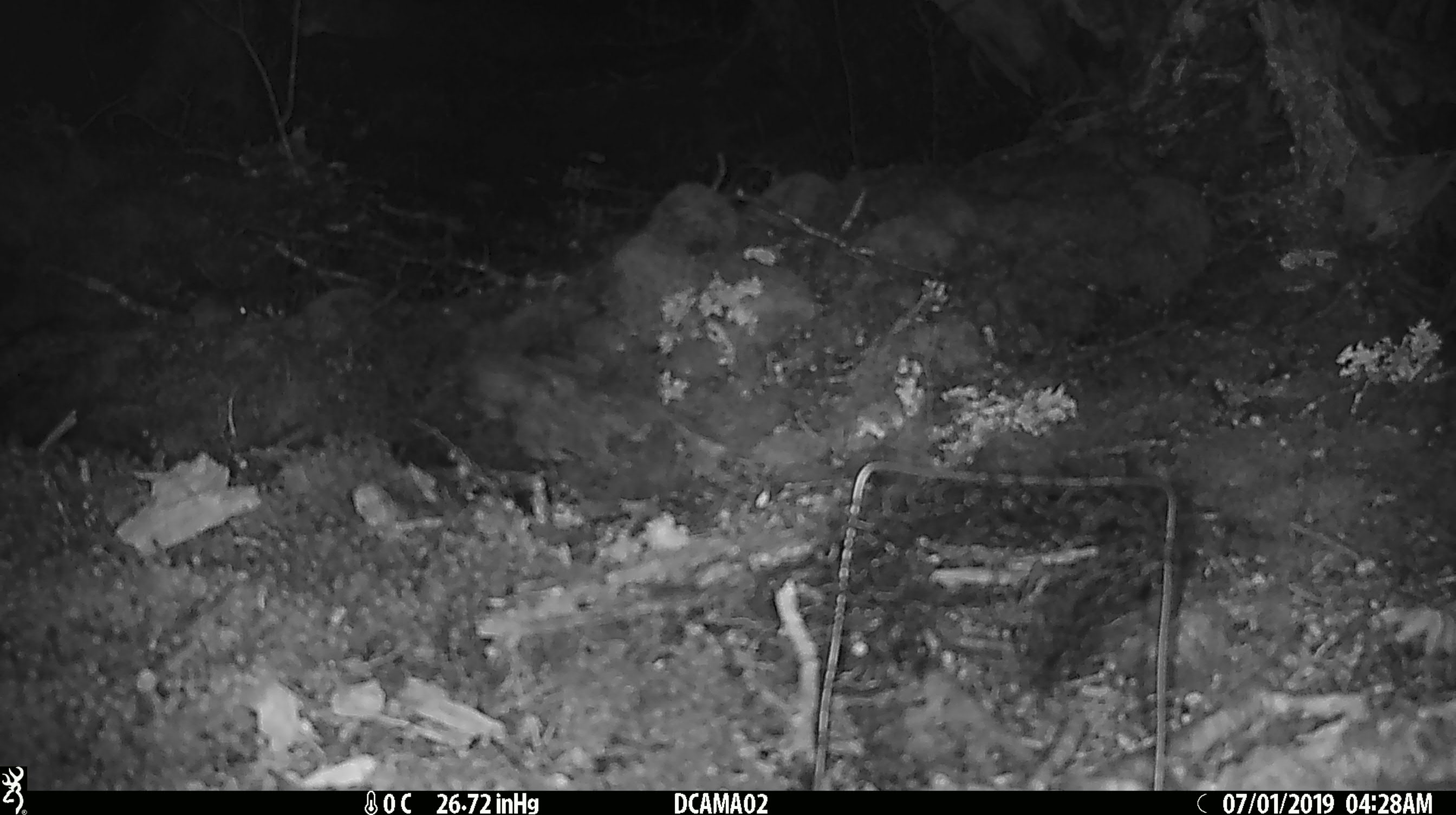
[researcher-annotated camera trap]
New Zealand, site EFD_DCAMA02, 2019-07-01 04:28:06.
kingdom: Animalia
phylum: Chordata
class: Mammalia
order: Rodentia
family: Muridae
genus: Mus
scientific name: Mus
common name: mouse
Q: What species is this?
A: Mouse (Mus).